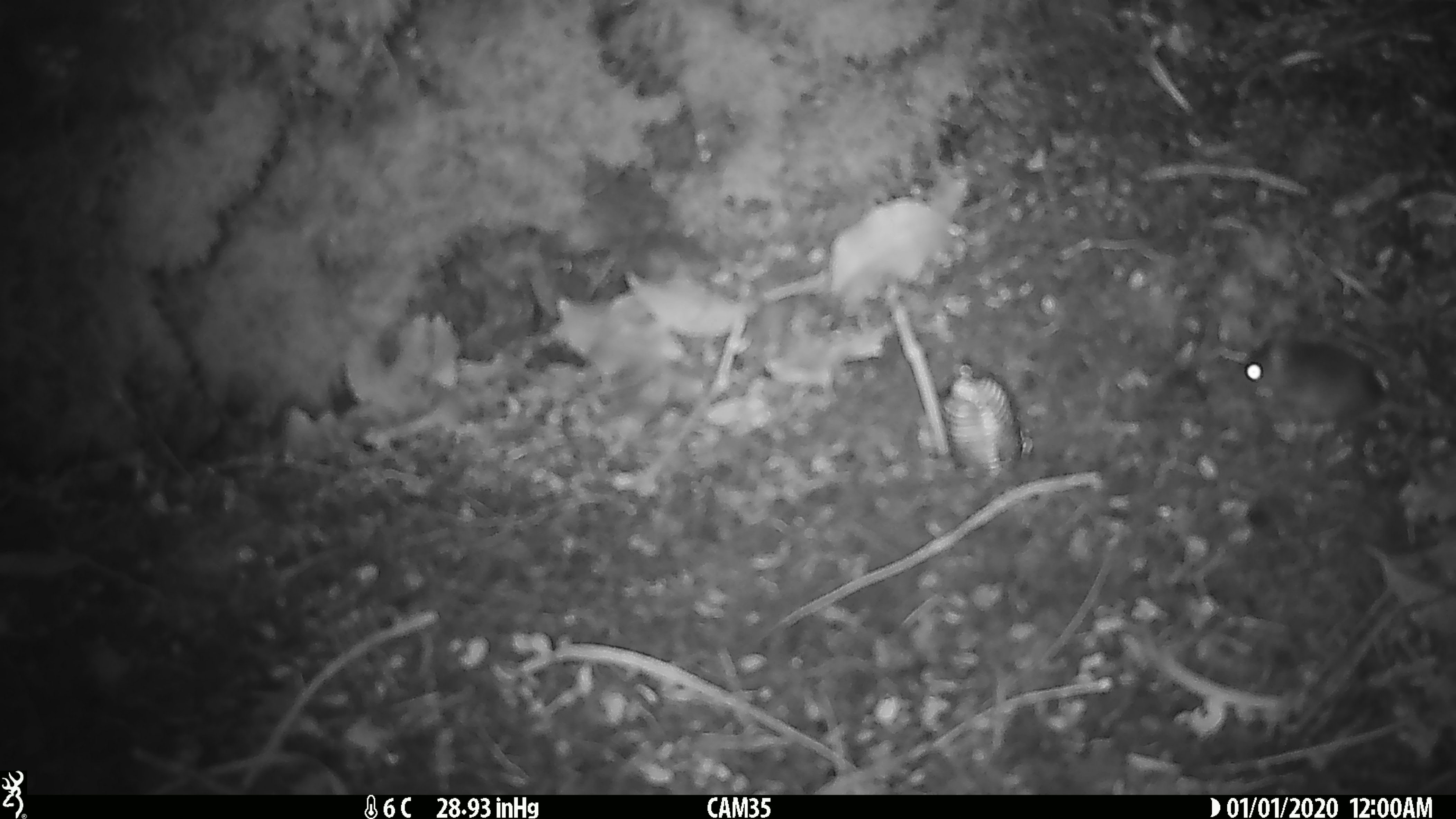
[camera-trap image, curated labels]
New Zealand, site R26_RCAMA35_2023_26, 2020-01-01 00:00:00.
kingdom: Animalia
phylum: Chordata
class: Mammalia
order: Rodentia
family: Muridae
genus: Mus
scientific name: Mus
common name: mouse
Mouse (Mus).